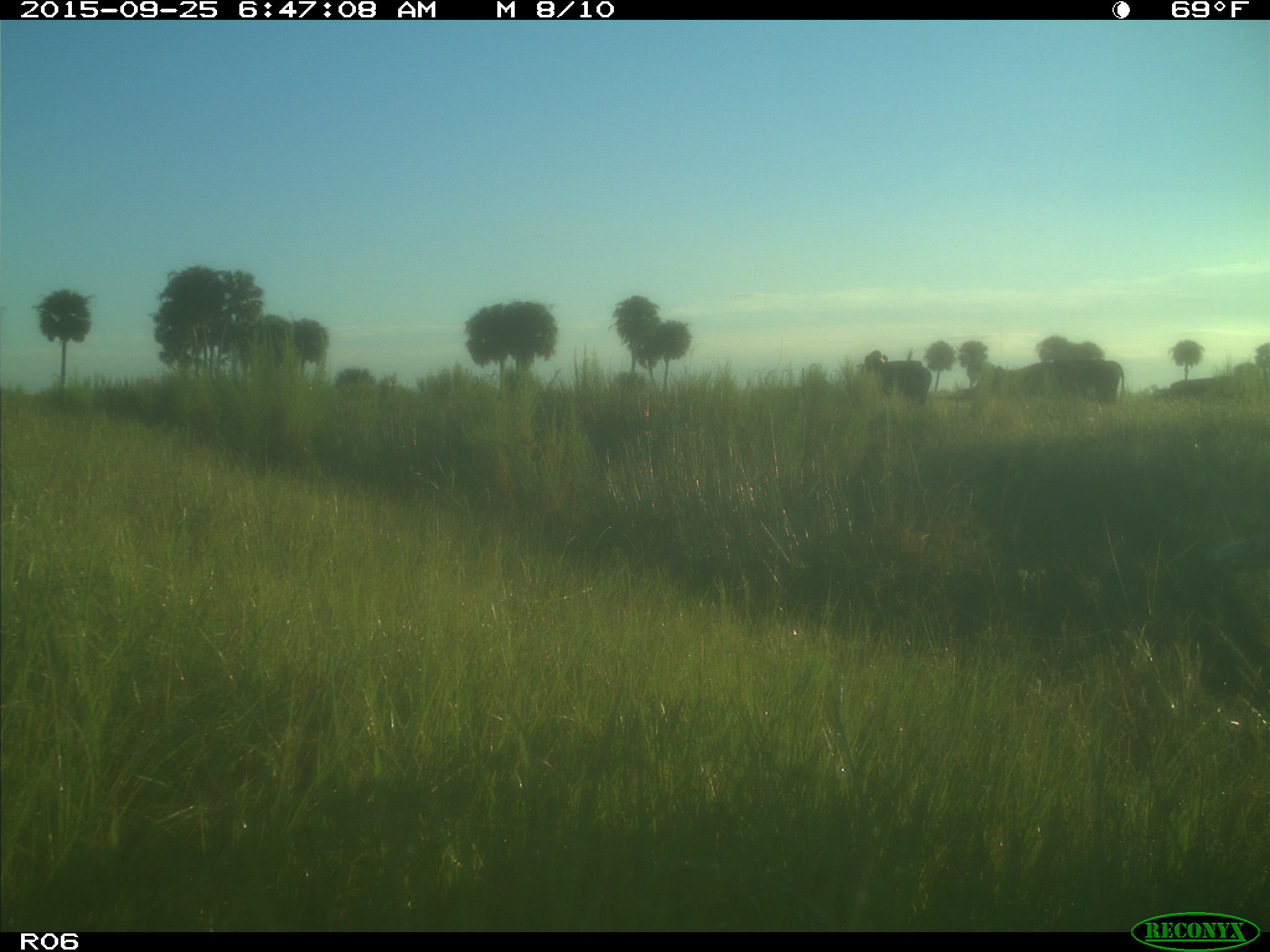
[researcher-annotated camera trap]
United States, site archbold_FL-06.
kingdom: Animalia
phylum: Chordata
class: Mammalia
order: Artiodactyla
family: Bovidae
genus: Bos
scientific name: Bos taurus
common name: domestic cow